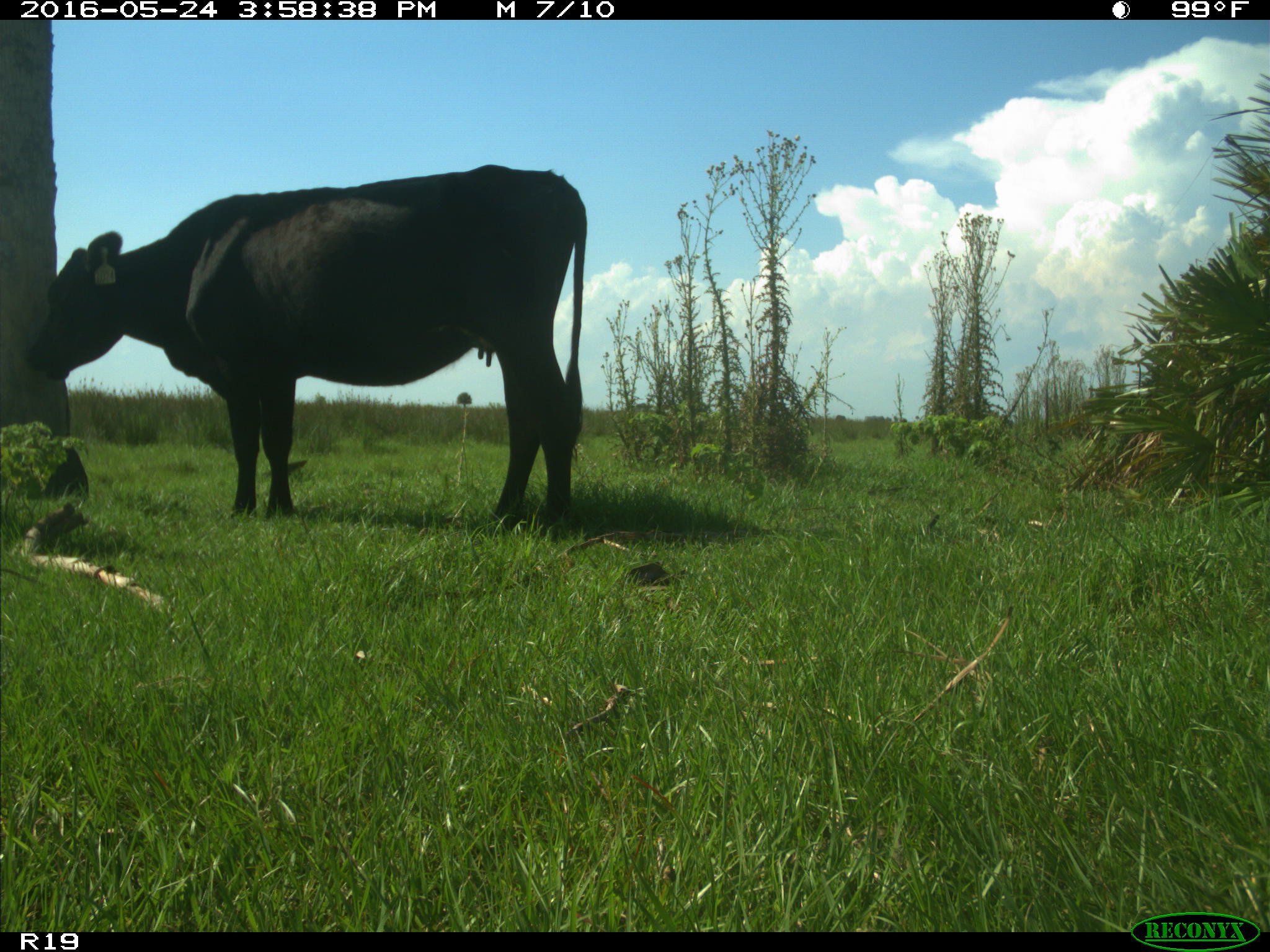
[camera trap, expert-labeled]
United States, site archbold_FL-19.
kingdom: Animalia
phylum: Chordata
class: Mammalia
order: Artiodactyla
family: Bovidae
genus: Bos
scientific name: Bos taurus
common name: domestic cow